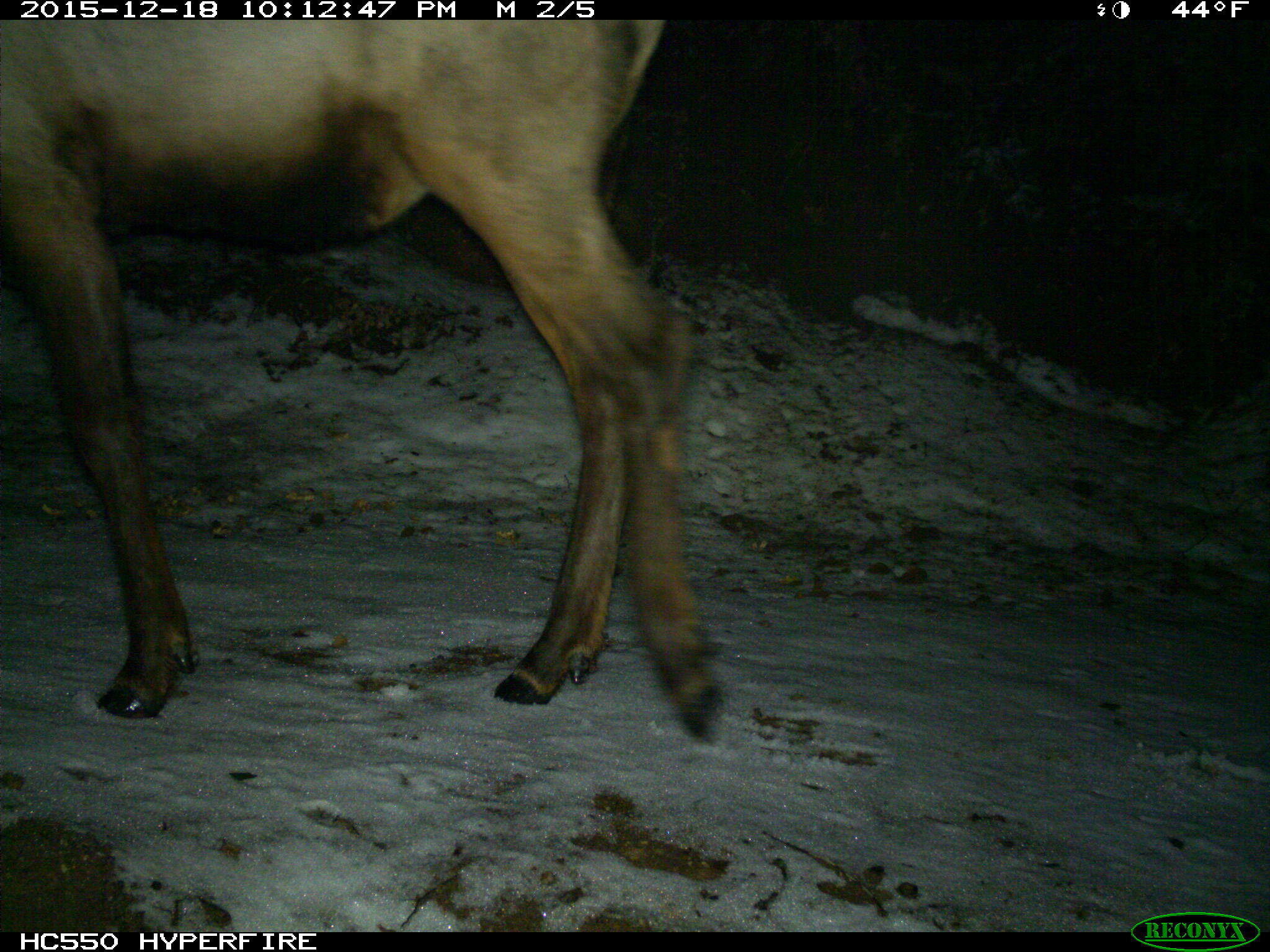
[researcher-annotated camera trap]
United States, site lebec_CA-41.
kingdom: Animalia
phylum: Chordata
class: Mammalia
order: Artiodactyla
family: Cervidae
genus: Cervus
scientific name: Cervus canadensis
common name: elk